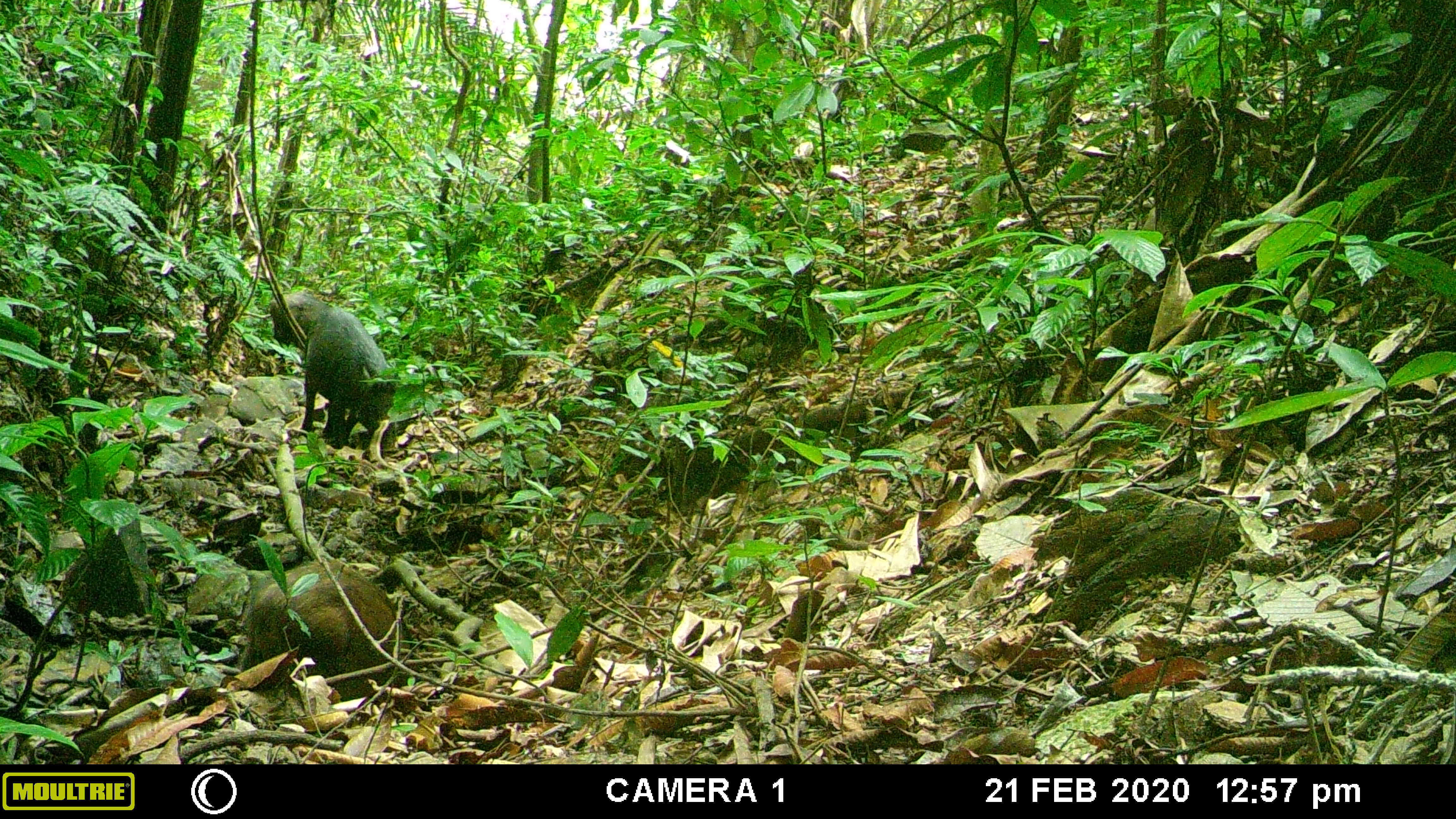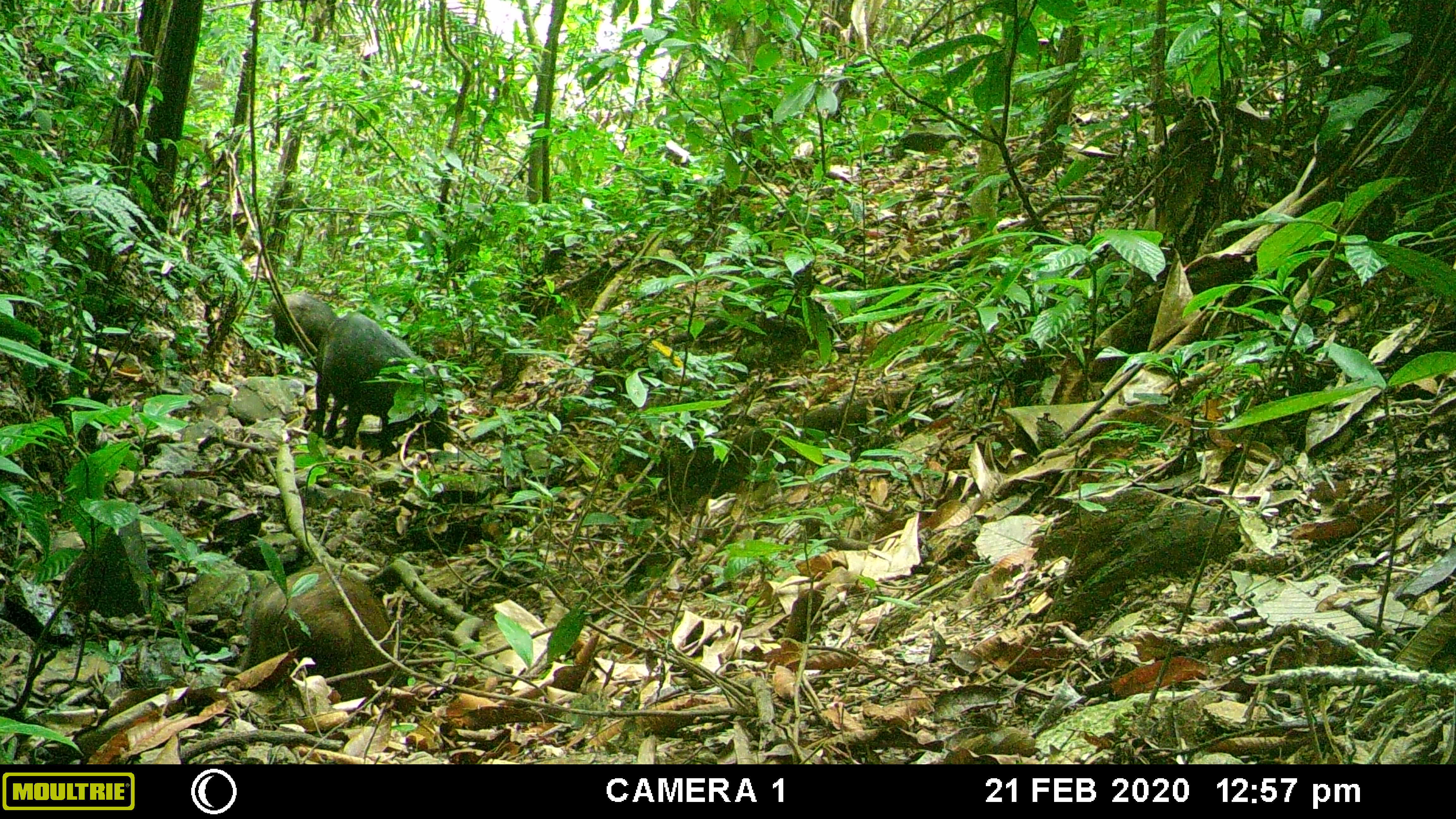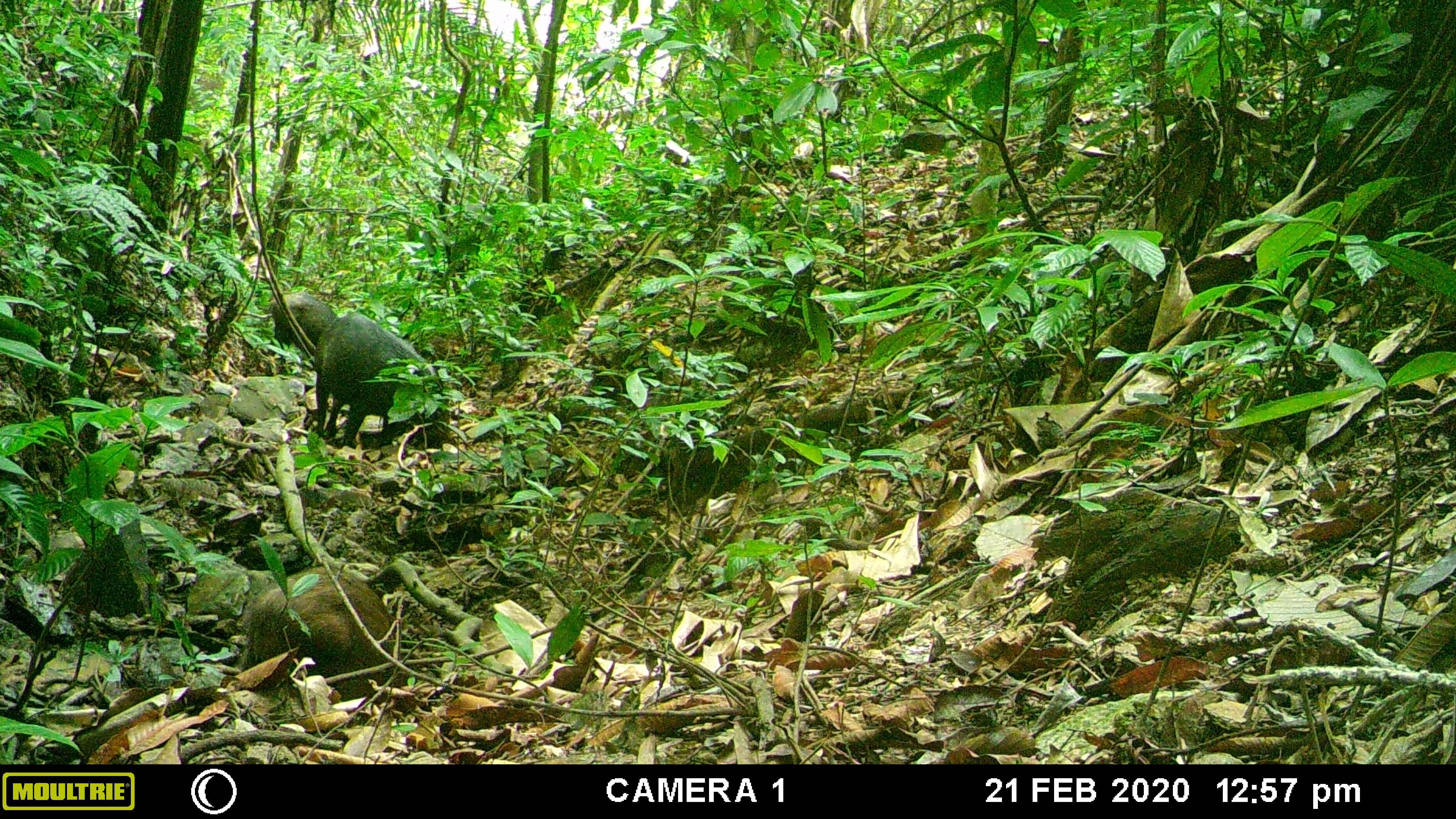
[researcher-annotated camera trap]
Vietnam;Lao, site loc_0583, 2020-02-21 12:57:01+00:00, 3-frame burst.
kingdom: Animalia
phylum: Chordata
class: Mammalia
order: Artiodactyla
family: Suidae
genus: Sus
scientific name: Sus scrofa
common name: eurasian wild pig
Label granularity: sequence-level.